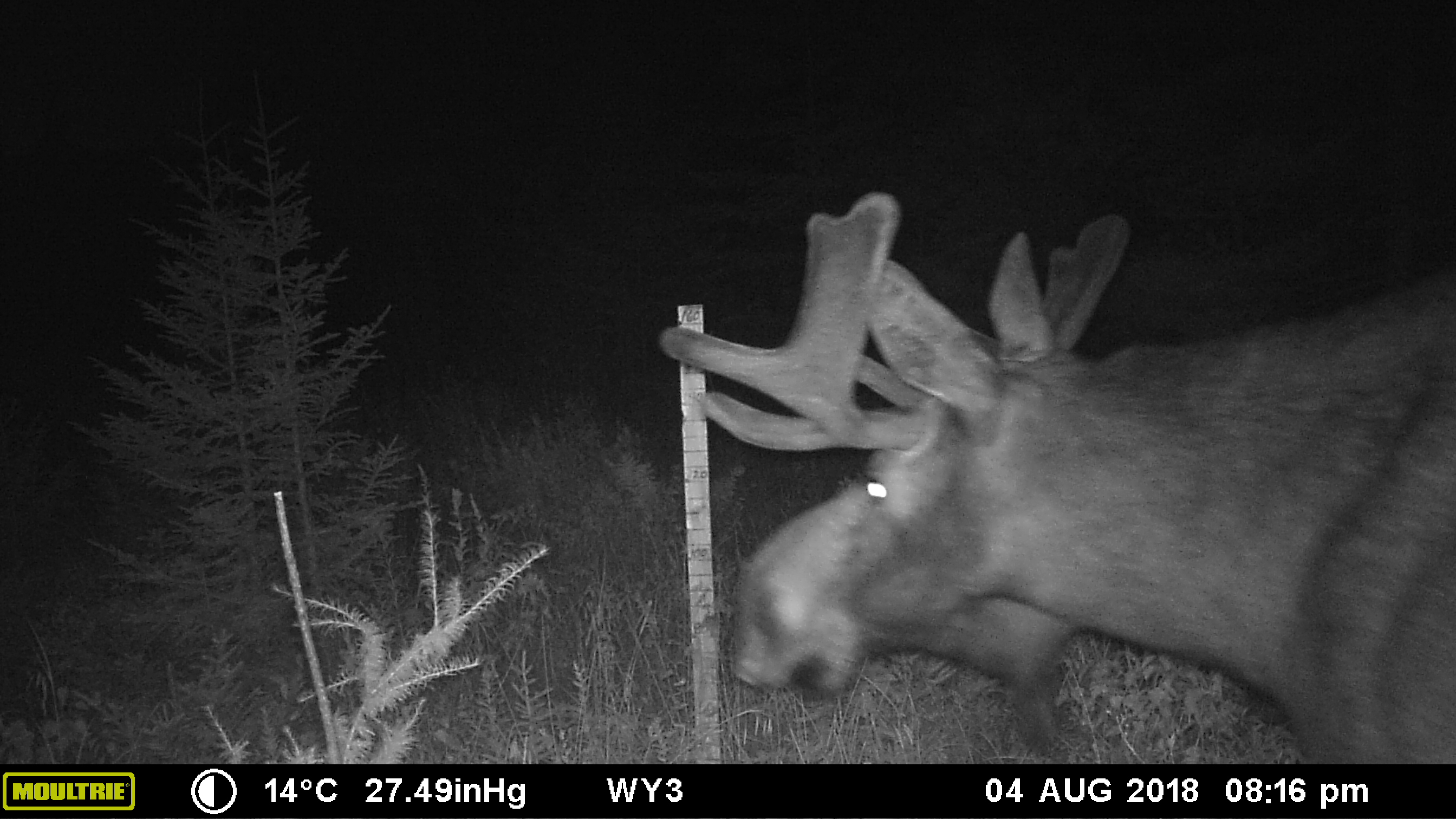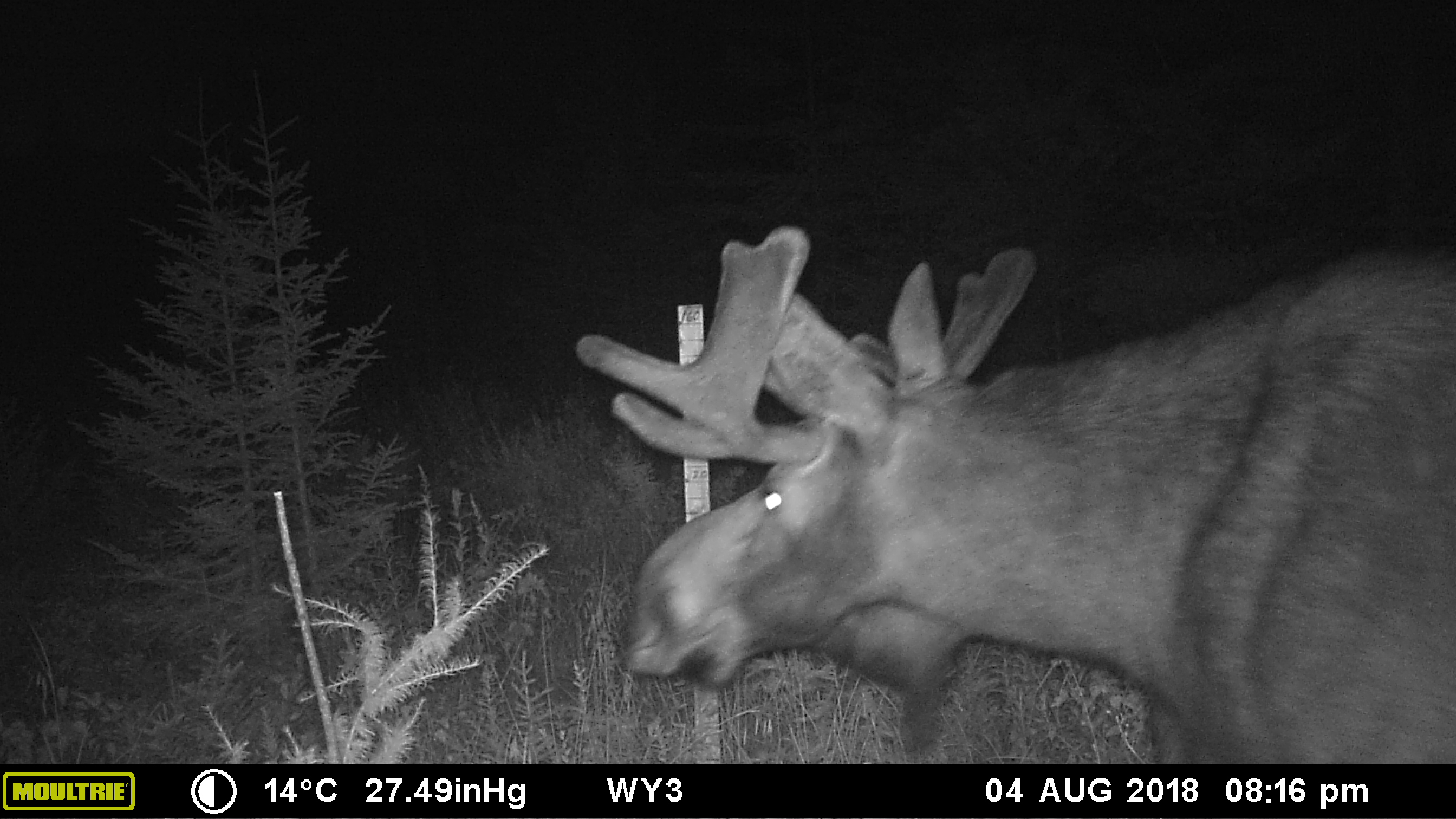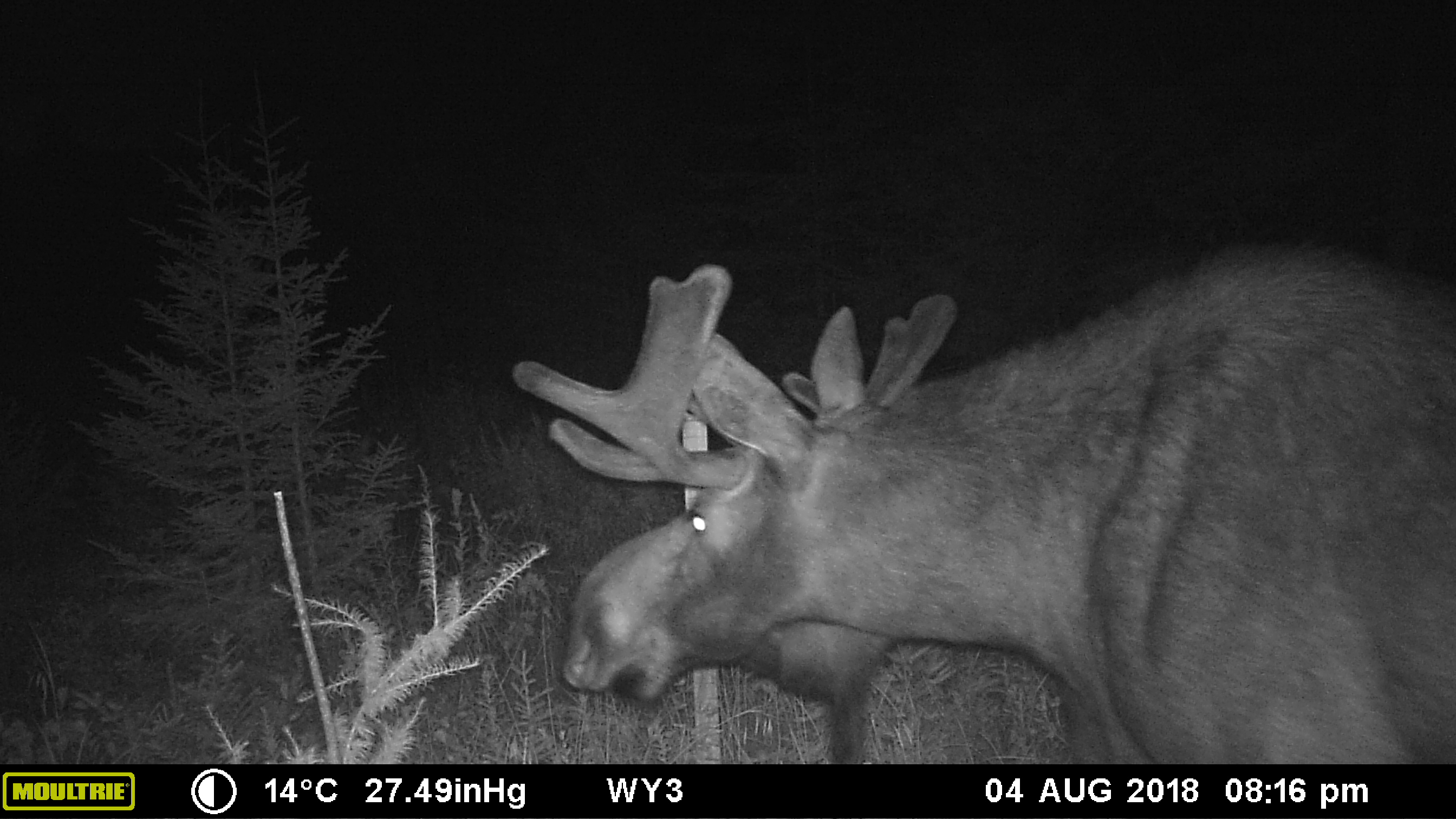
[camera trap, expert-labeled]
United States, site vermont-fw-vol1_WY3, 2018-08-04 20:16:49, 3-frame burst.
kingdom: Animalia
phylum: Chordata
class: Mammalia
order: Artiodactyla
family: Cervidae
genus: Alces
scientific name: Alces alces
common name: moose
Moose (Alces alces).